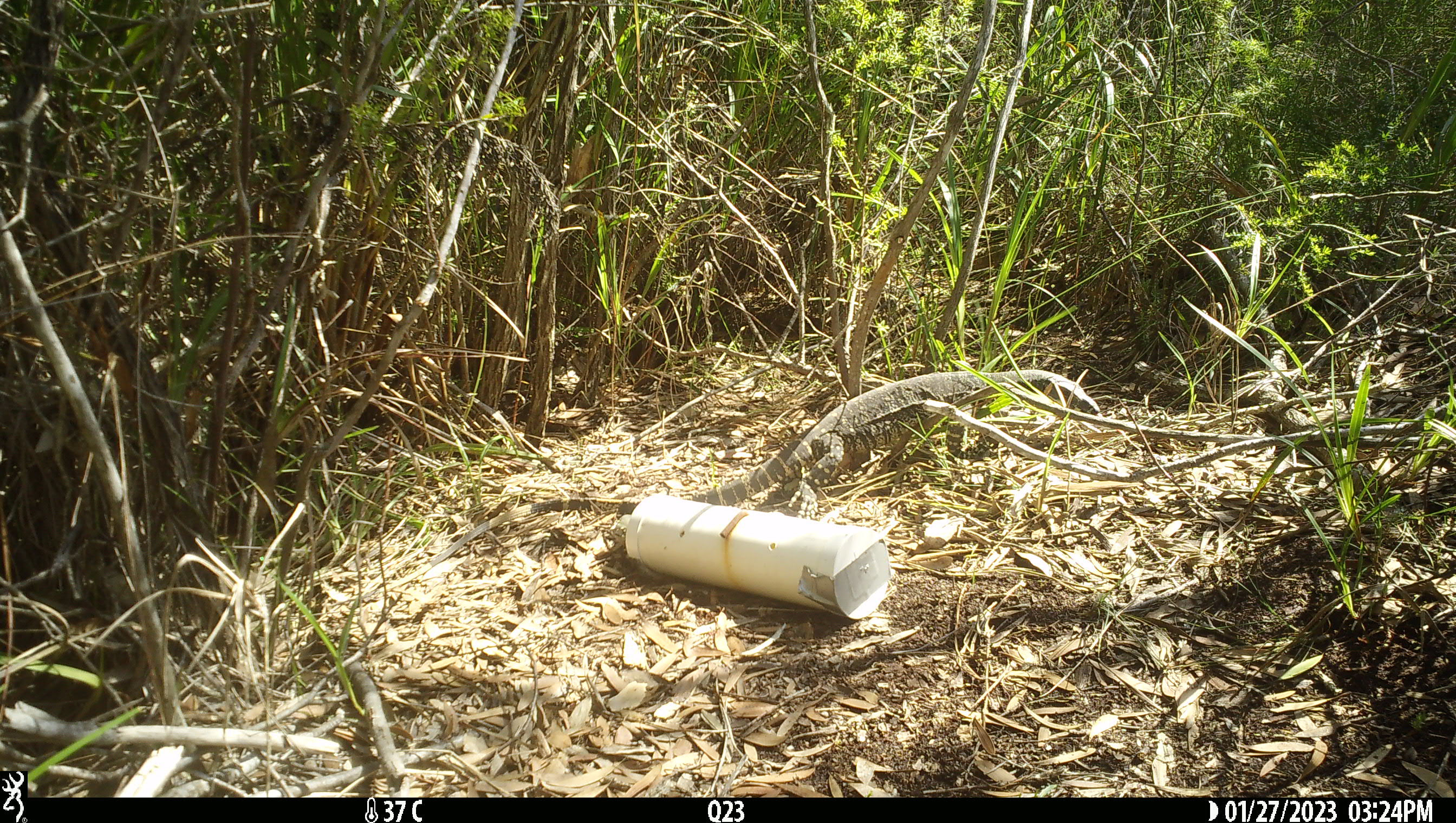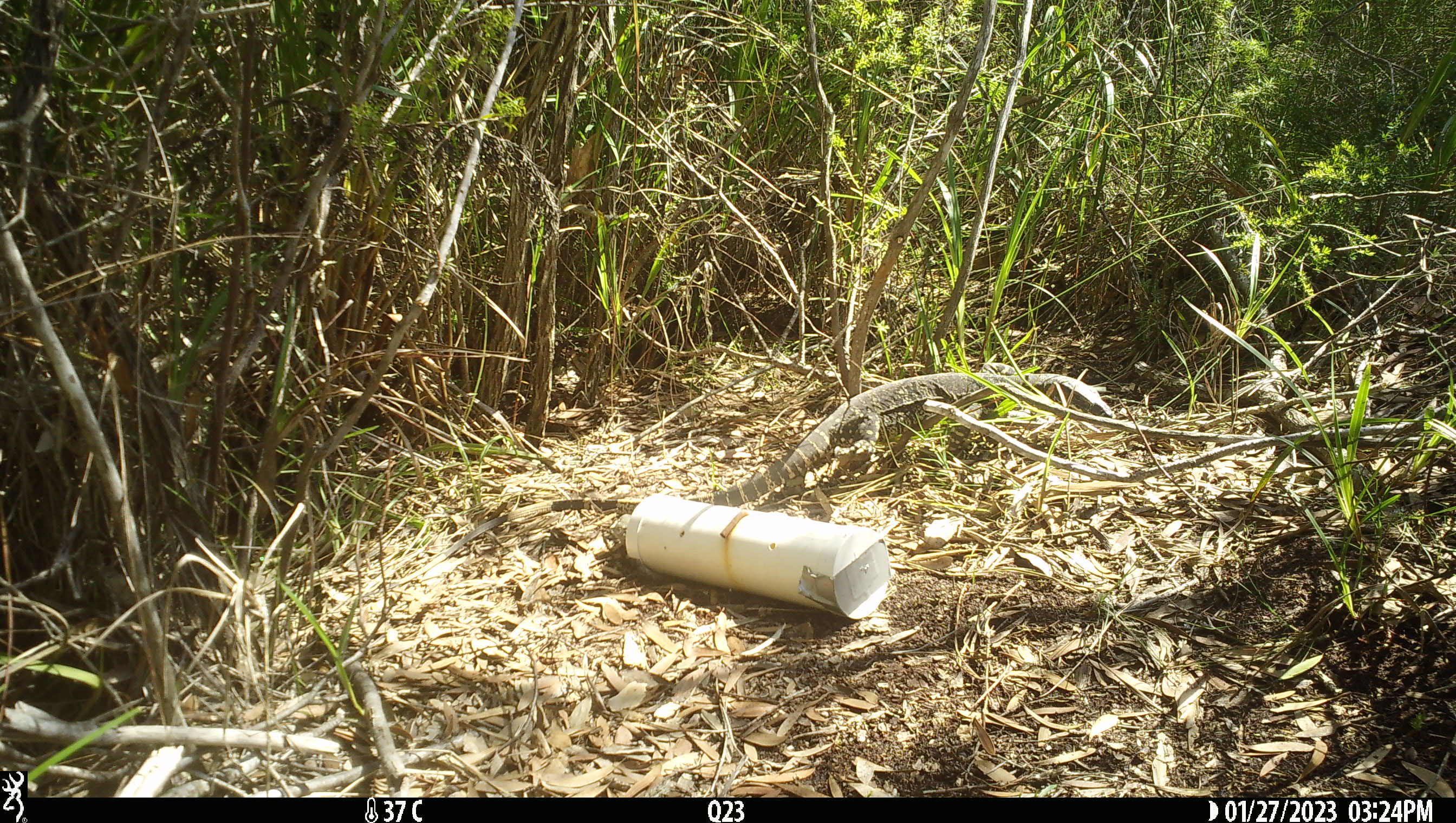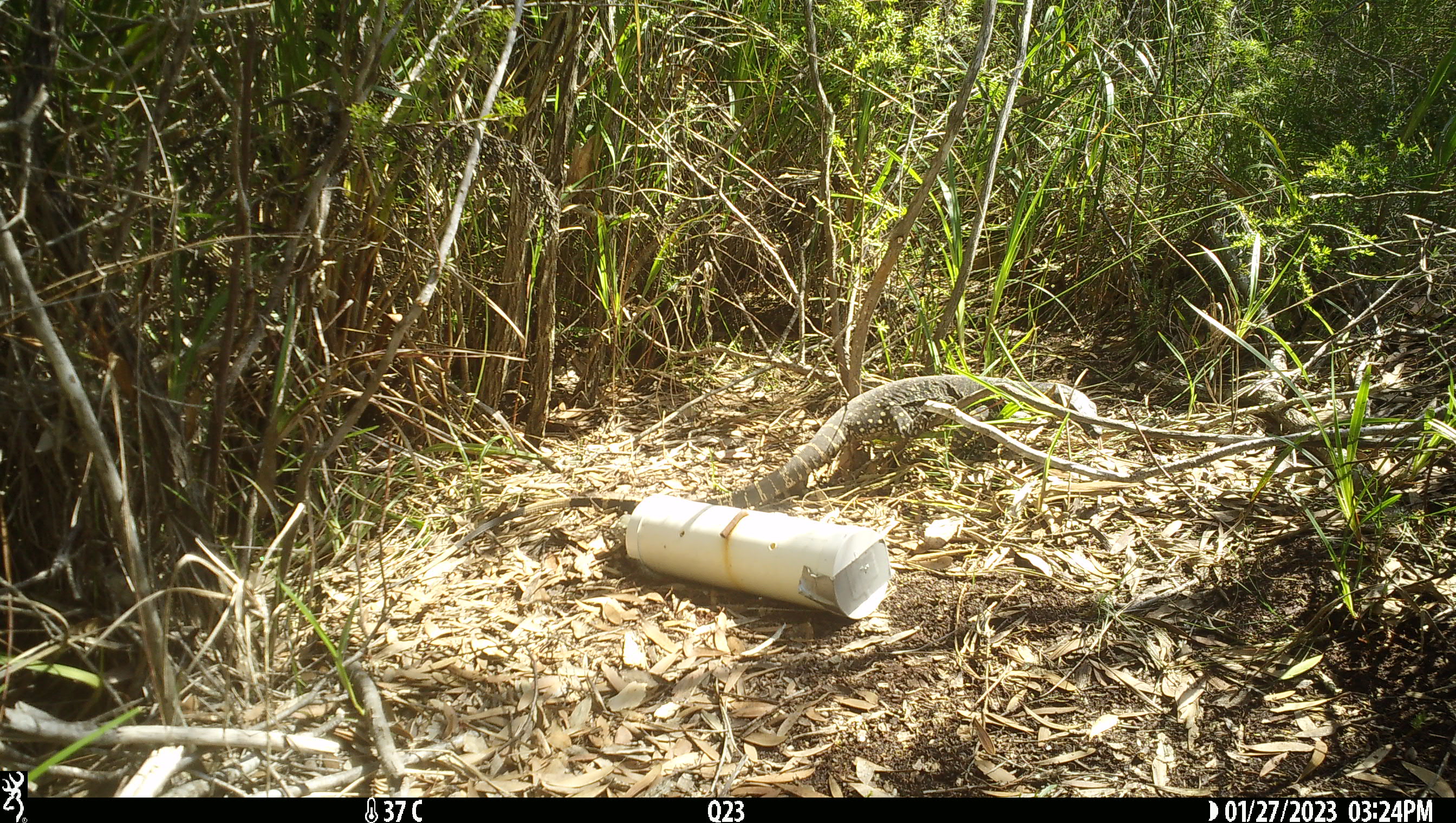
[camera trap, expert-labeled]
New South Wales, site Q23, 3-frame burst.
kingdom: Animalia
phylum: Chordata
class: Reptilia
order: Squamata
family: Varanidae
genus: Varanus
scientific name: Varanus varius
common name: lace monitor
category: goanna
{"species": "goanna (lace monitor) (Varanus varius)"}